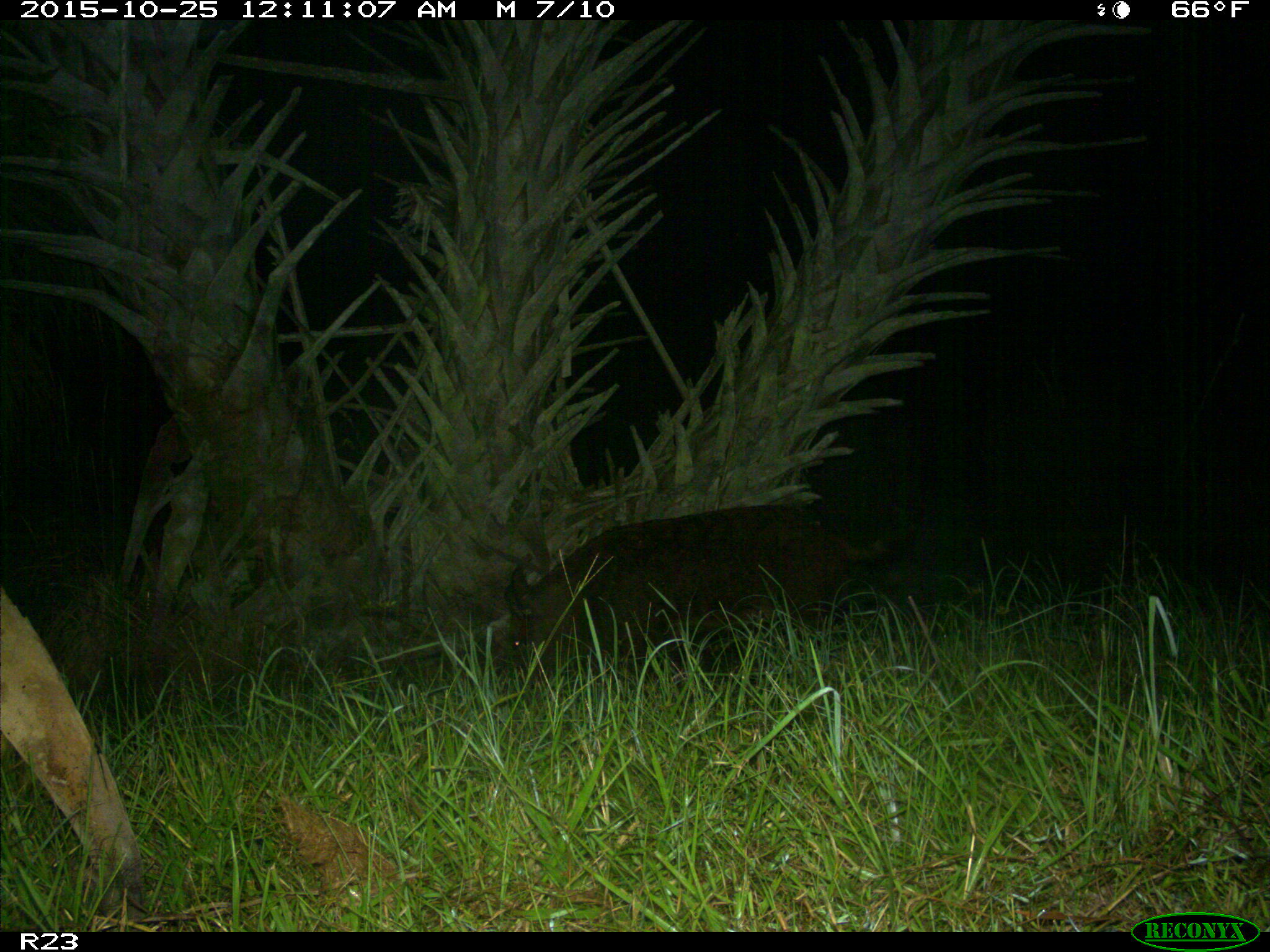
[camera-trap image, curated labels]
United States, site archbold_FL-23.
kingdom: Animalia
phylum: Chordata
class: Mammalia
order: Artiodactyla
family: Suidae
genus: Sus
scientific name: Sus scrofa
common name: wild boar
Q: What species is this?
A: Sus scrofa (wild boar).